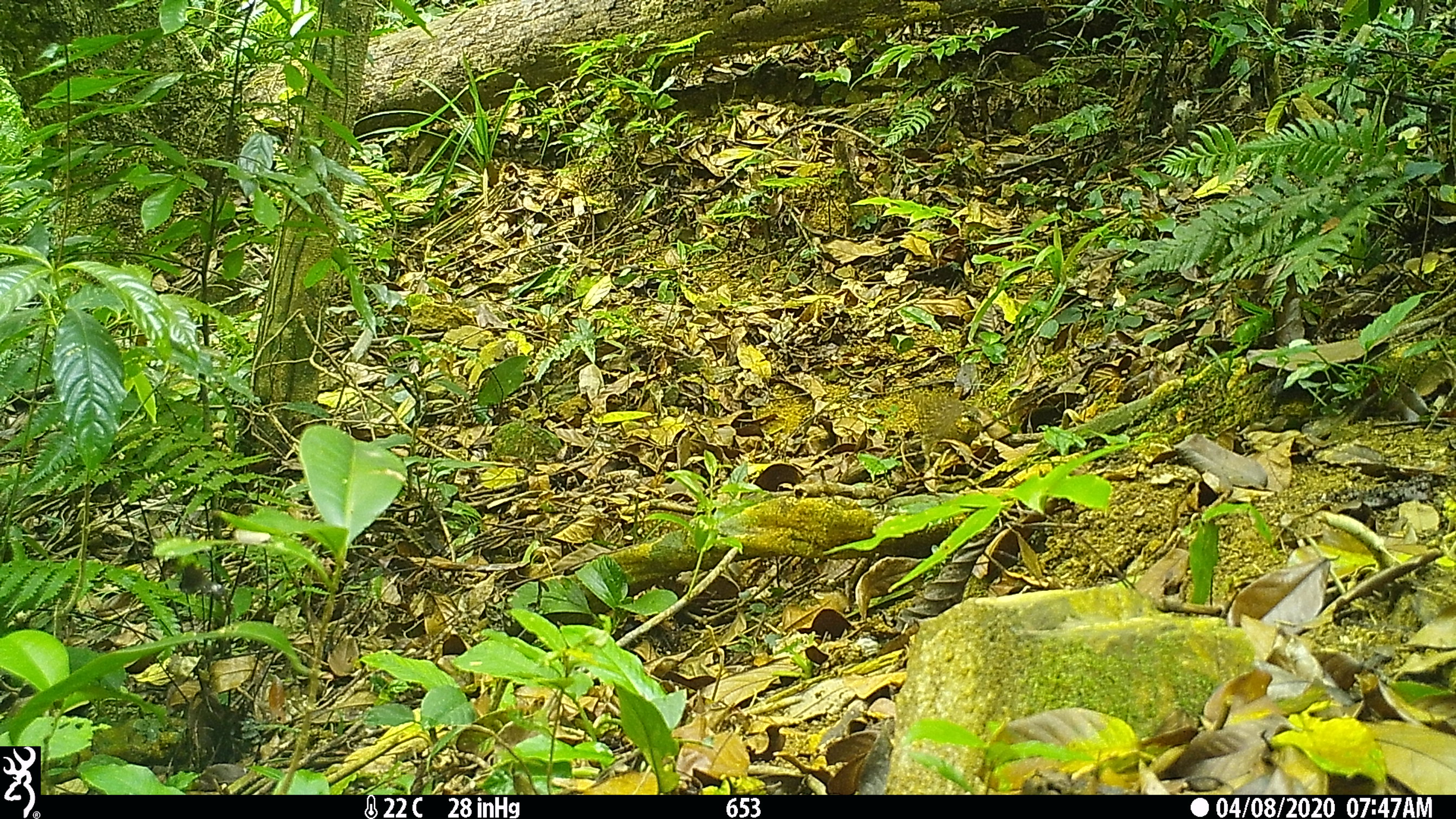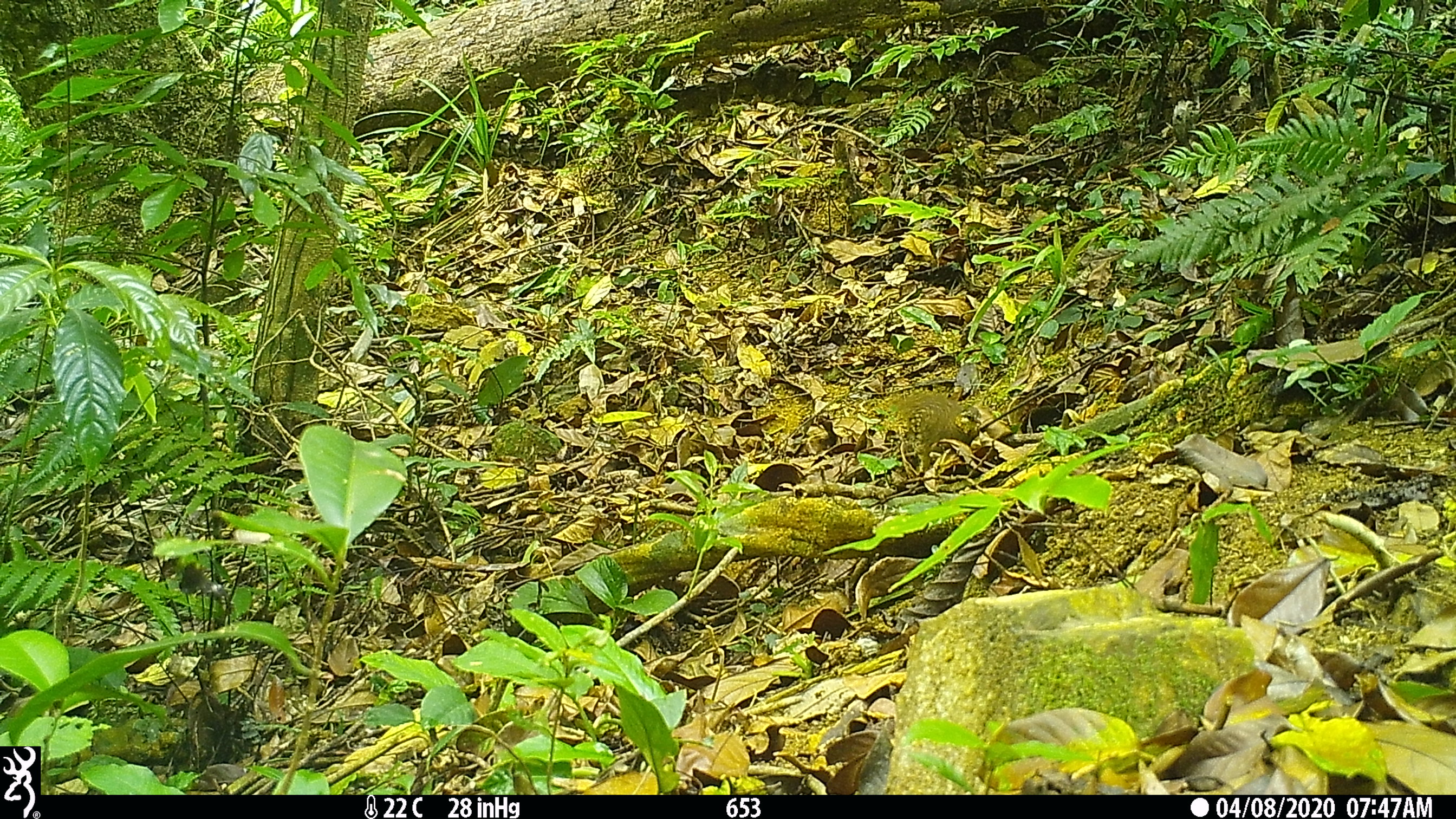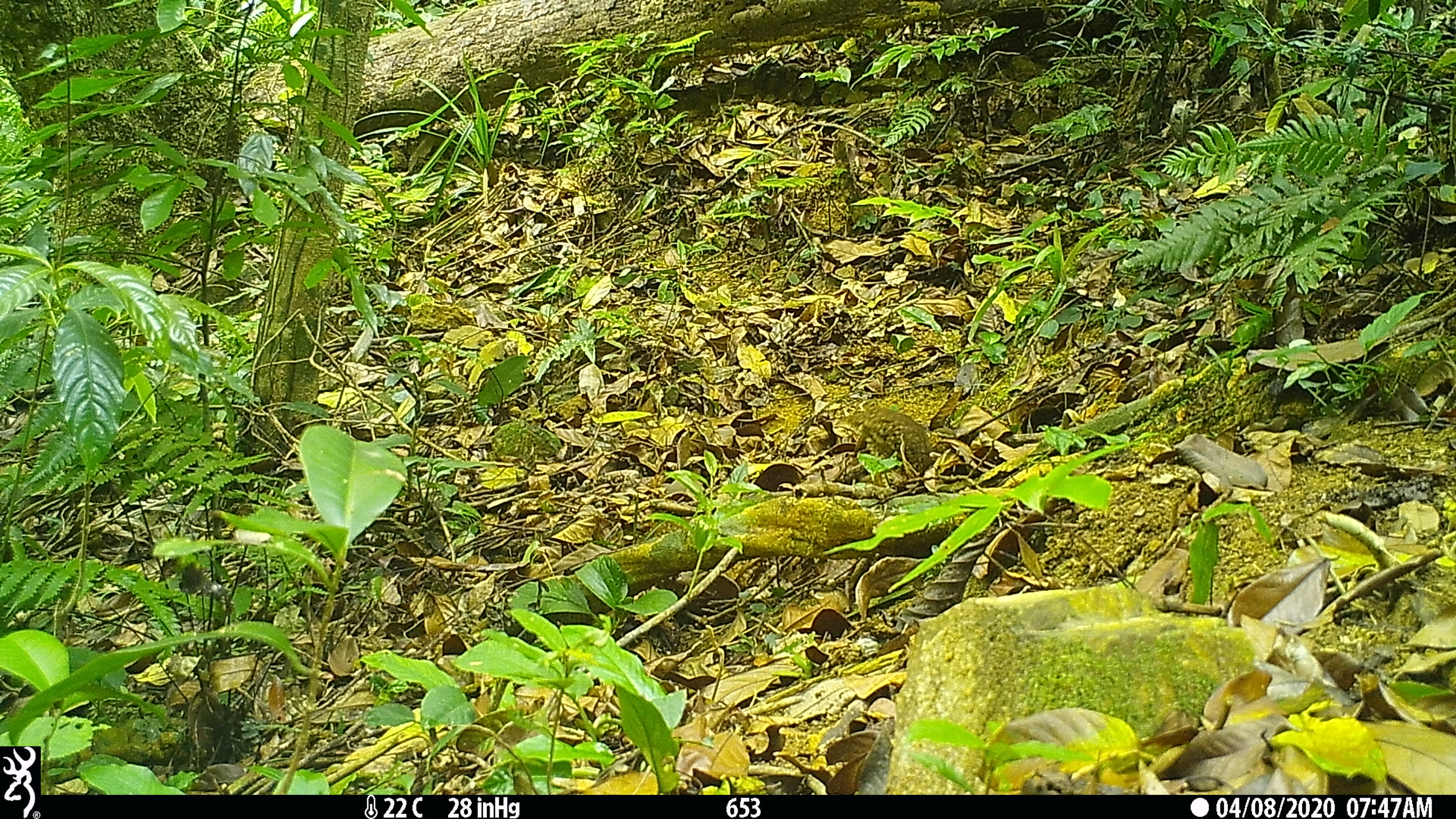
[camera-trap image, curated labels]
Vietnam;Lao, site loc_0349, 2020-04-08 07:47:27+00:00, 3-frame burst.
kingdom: Animalia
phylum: Chordata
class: Aves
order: Galliformes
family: Phasianidae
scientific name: Phasianidae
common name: partridge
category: unidentified partridge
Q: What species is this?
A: Unidentified partridge (partridge) (Phasianidae).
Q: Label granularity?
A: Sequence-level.